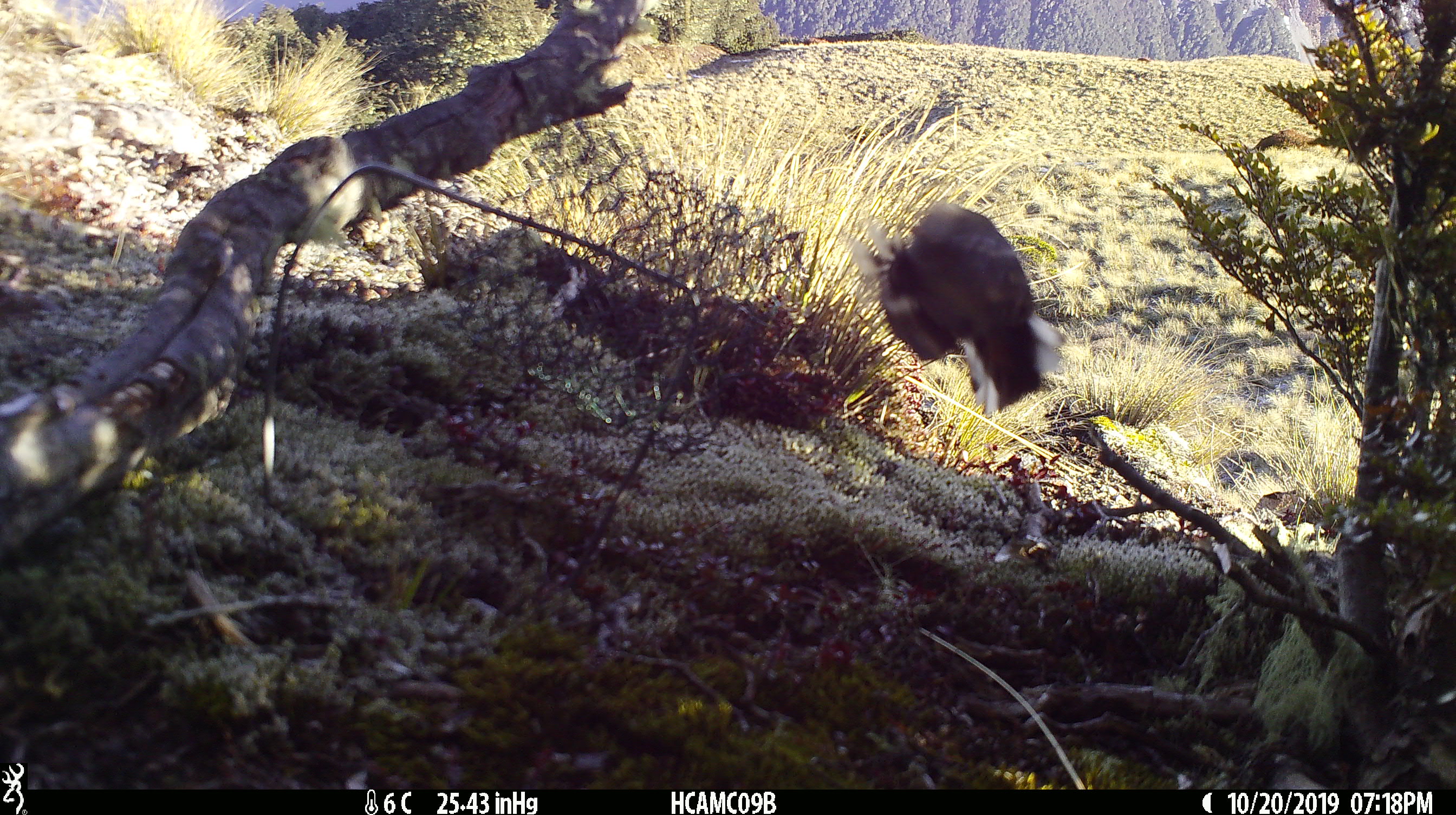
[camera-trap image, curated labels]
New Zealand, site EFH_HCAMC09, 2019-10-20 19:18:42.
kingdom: Animalia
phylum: Chordata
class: Aves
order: Passeriformes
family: Petroicidae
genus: Petroica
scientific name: Petroica macrocephala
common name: tomtit